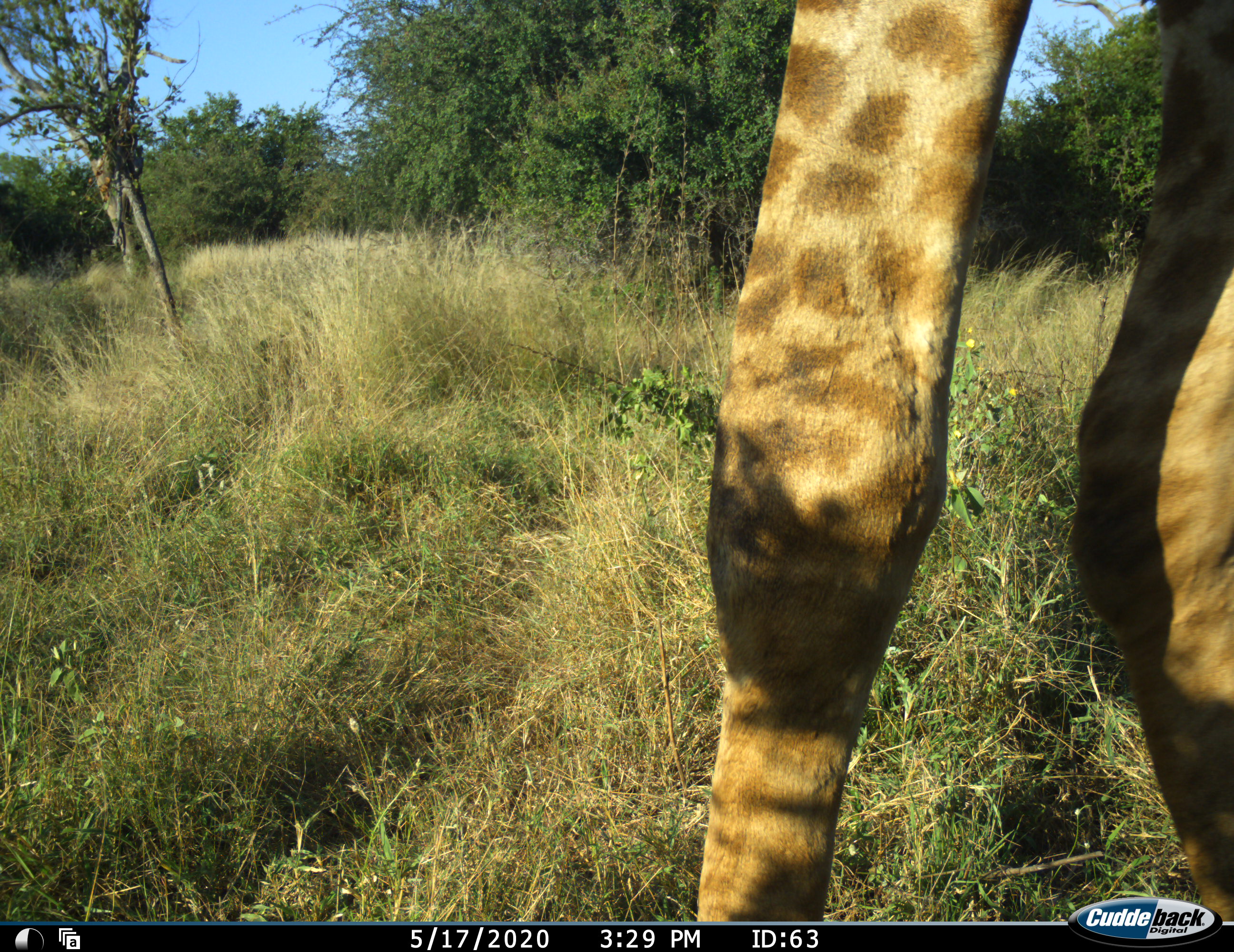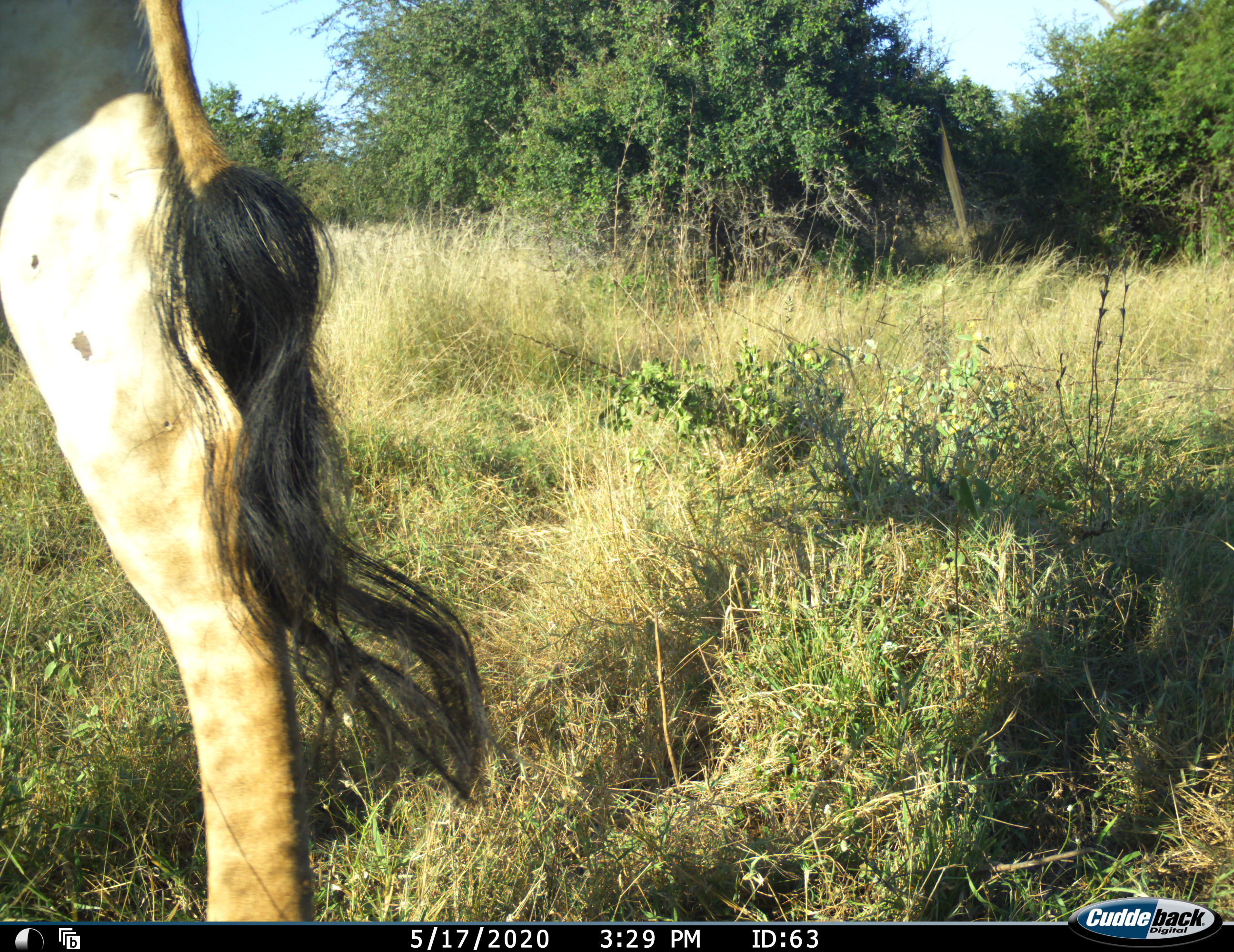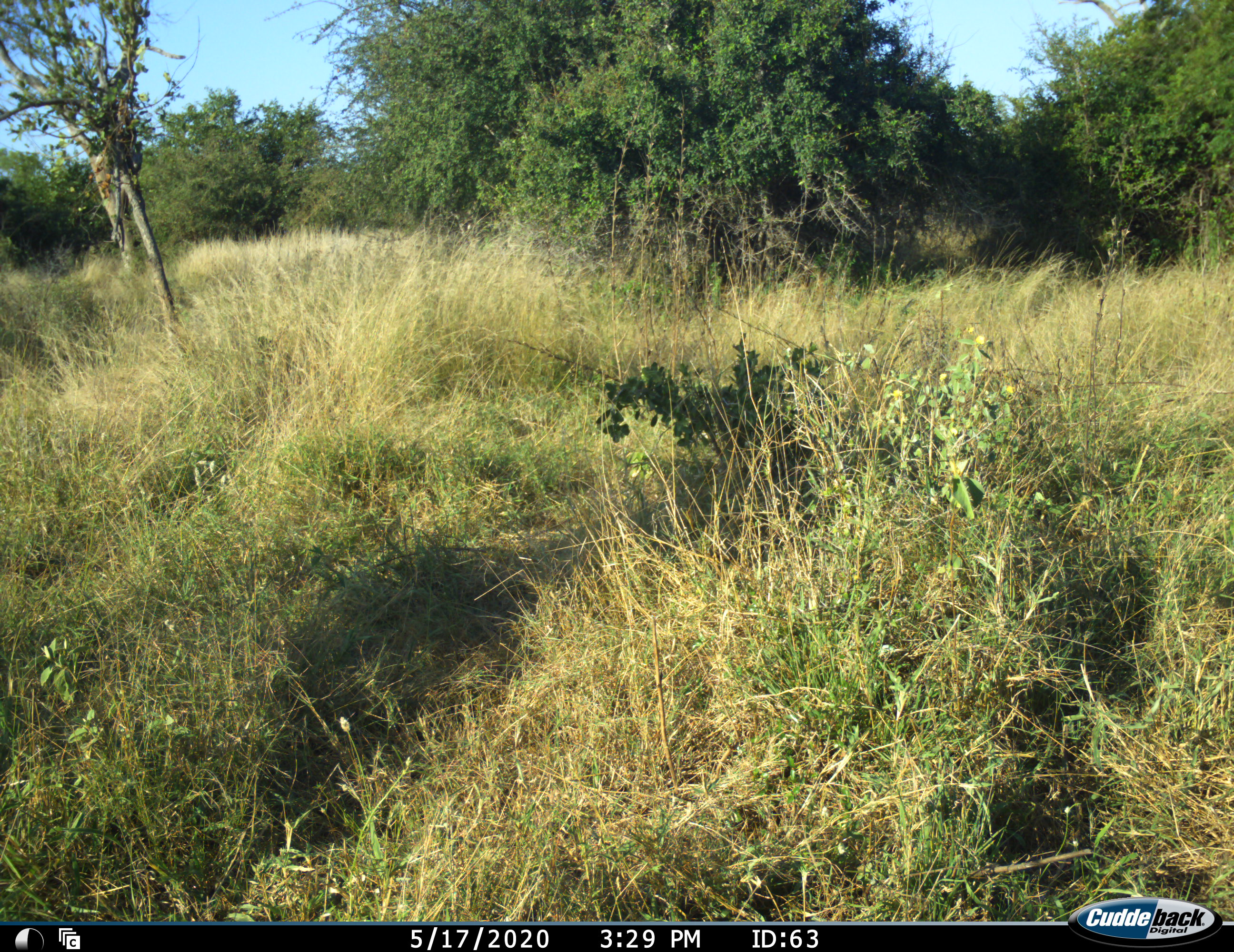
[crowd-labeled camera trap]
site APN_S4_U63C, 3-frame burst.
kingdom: Animalia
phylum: Chordata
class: Mammalia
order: Artiodactyla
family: Giraffidae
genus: Giraffa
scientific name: Giraffa camelopardalis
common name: giraffe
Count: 1.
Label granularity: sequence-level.